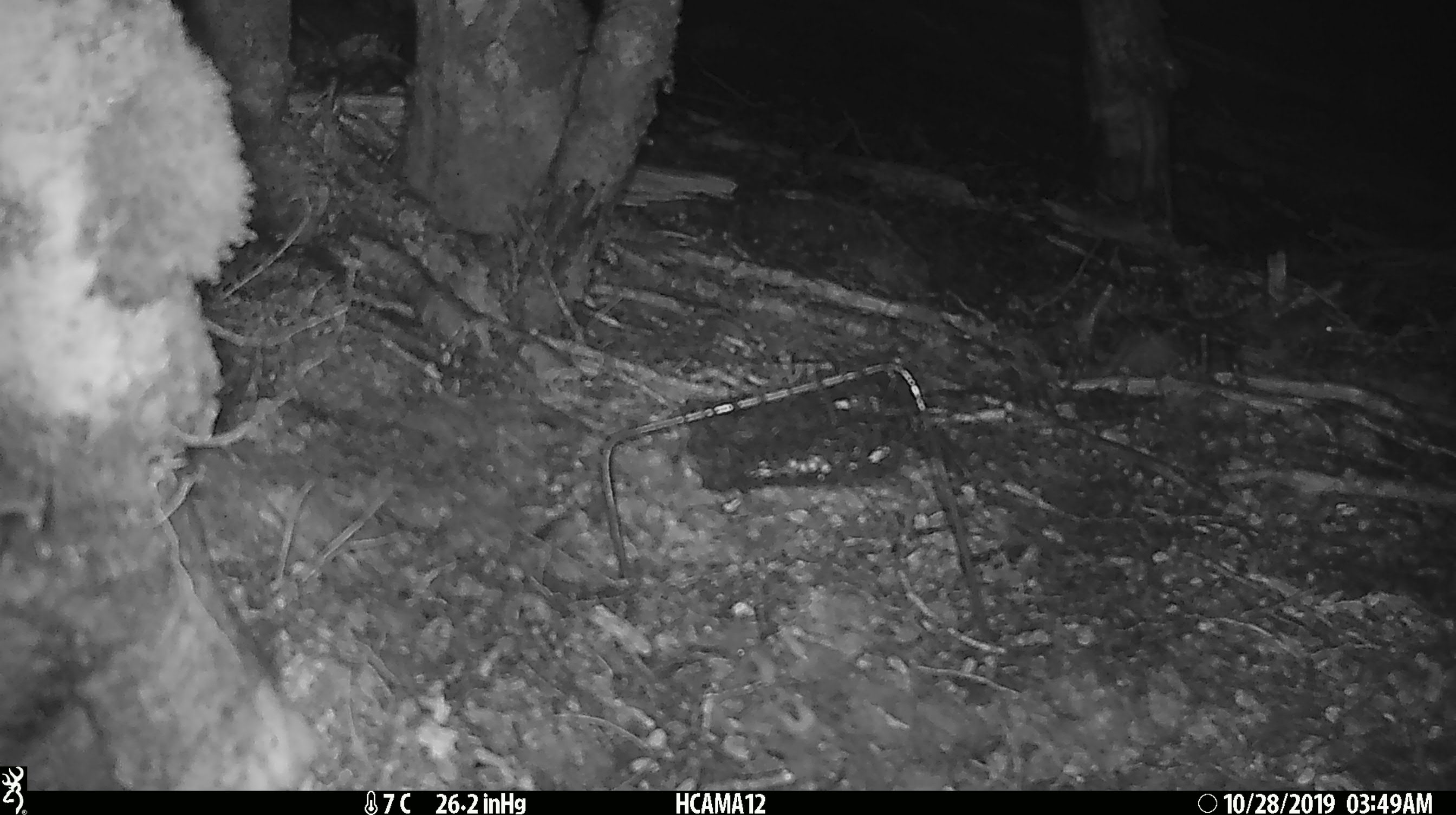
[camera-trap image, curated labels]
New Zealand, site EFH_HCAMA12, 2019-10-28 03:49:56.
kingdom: Animalia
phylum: Chordata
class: Mammalia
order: Rodentia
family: Muridae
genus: Mus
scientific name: Mus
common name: mouse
Mouse (Mus).